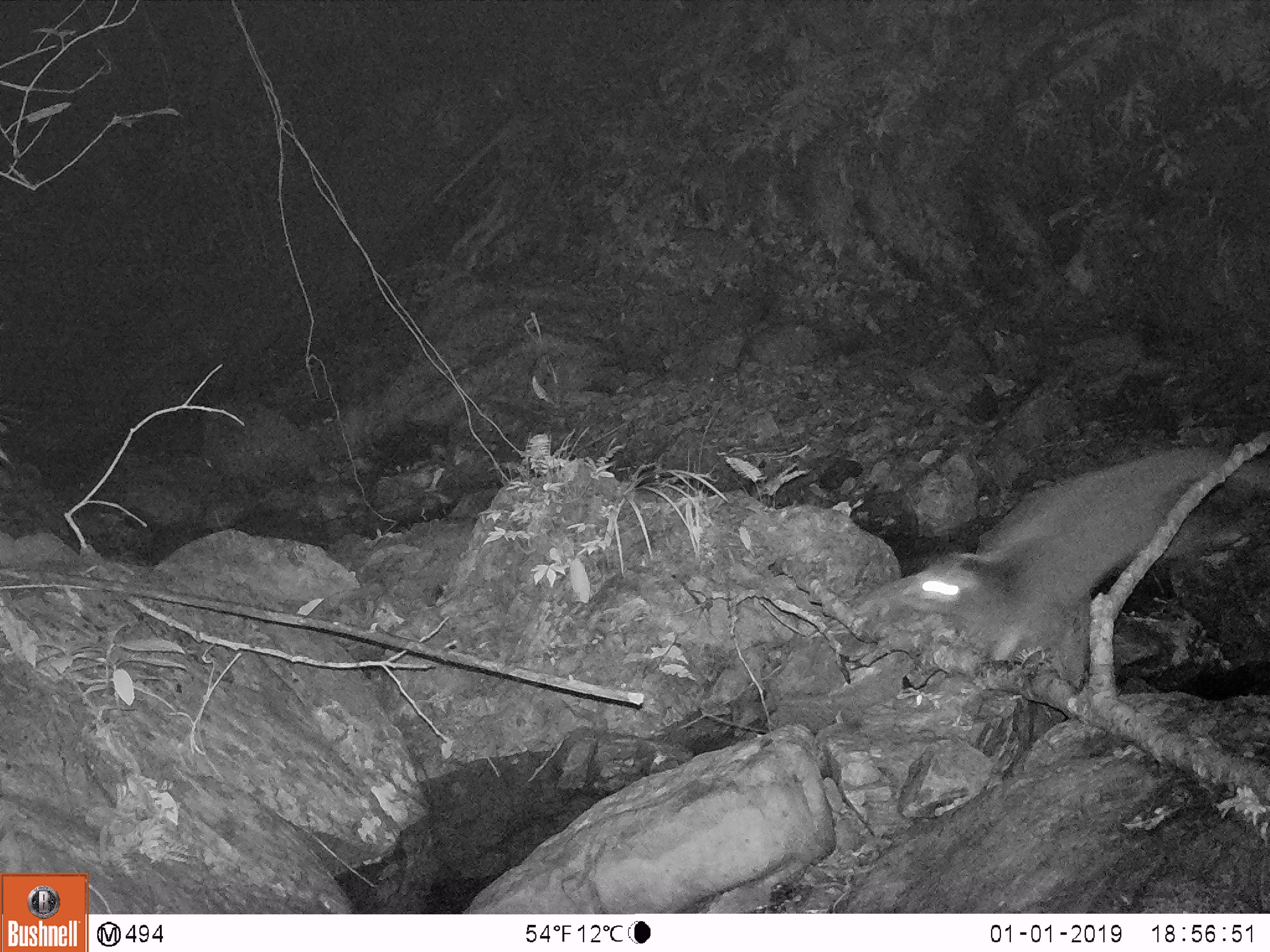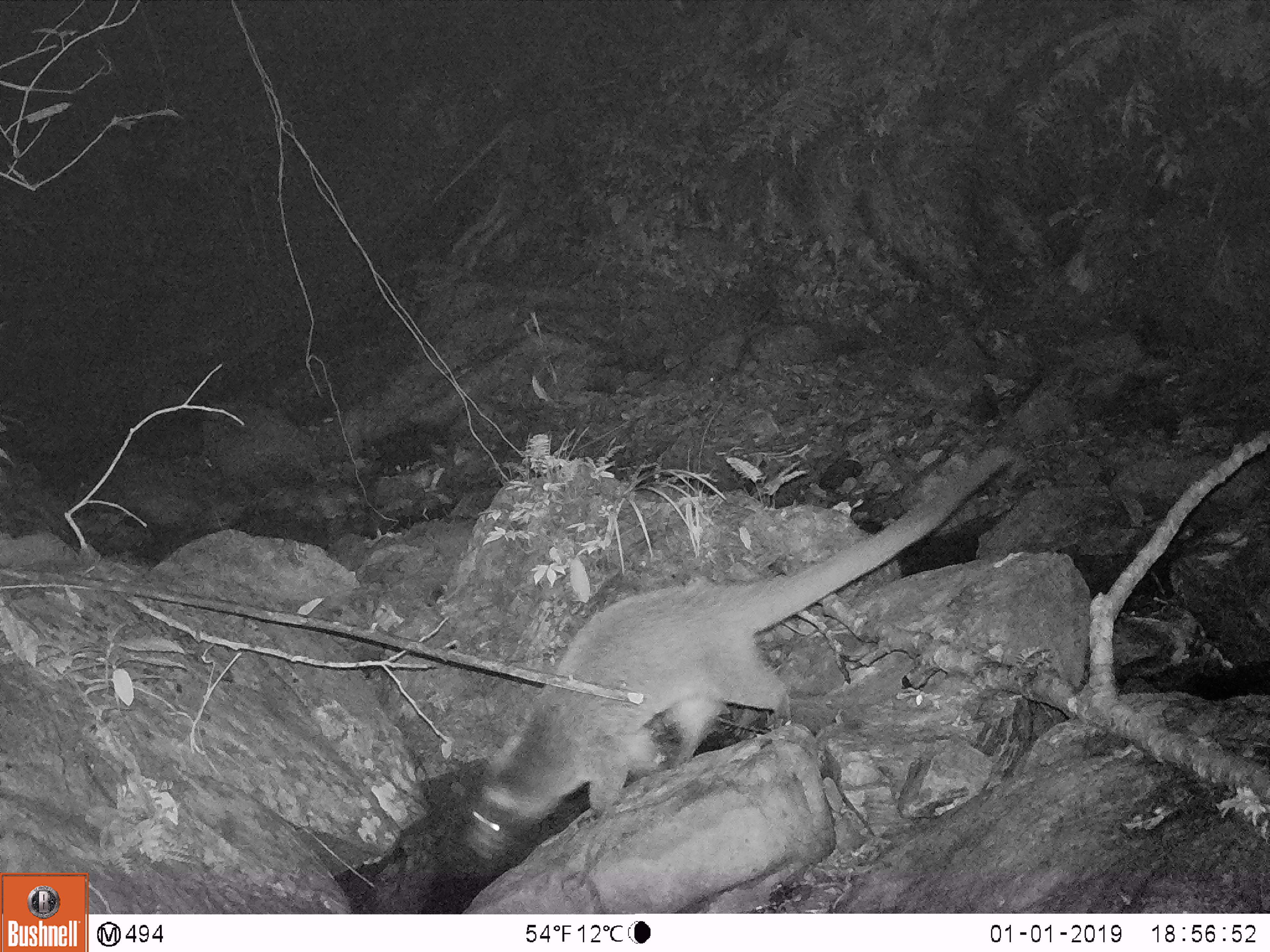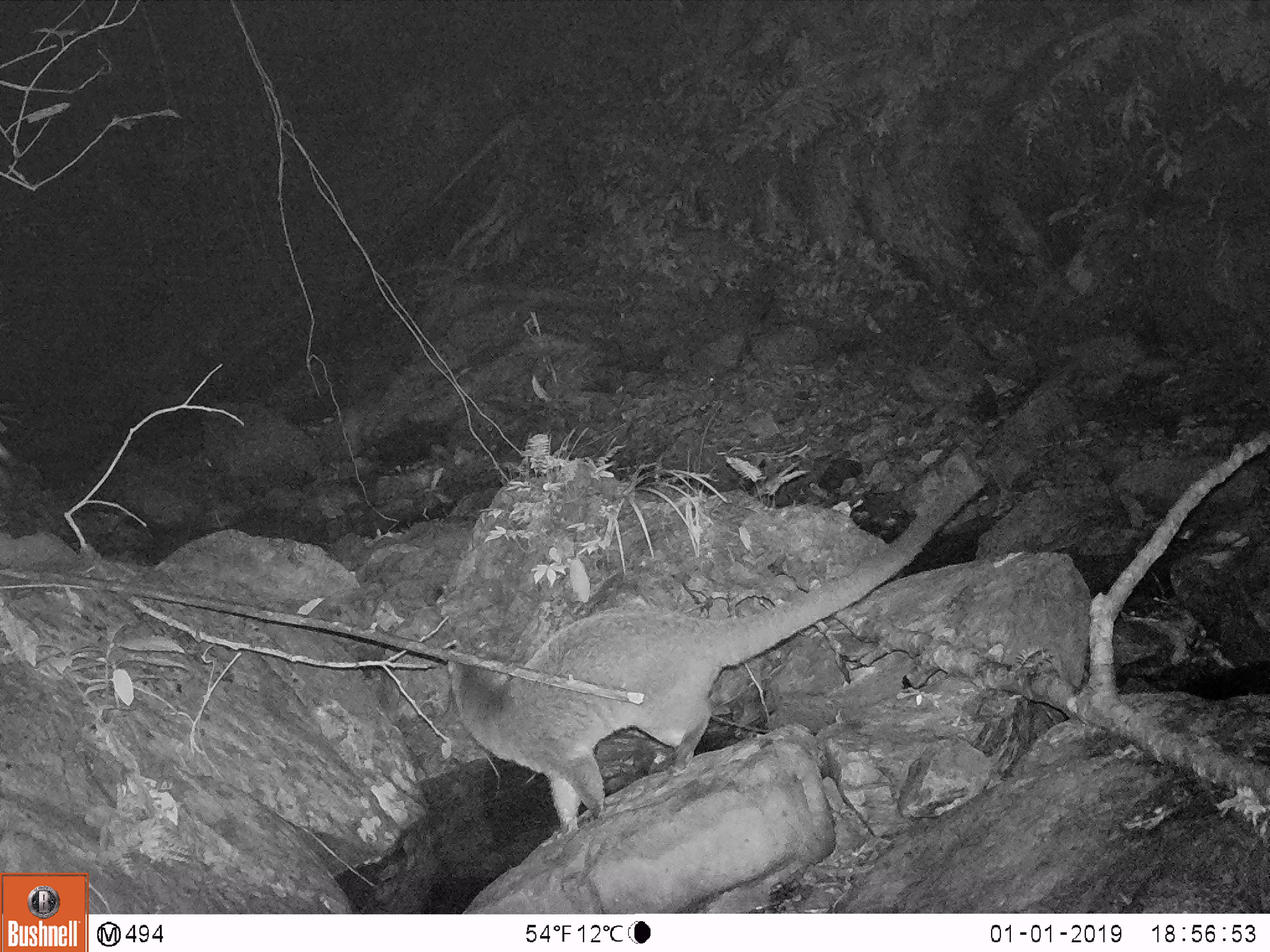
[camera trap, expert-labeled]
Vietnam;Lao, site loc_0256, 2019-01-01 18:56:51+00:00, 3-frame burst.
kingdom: Animalia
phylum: Chordata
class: Mammalia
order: Carnivora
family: Viverridae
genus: Paguma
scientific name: Paguma larvata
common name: masked palm civet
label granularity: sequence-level